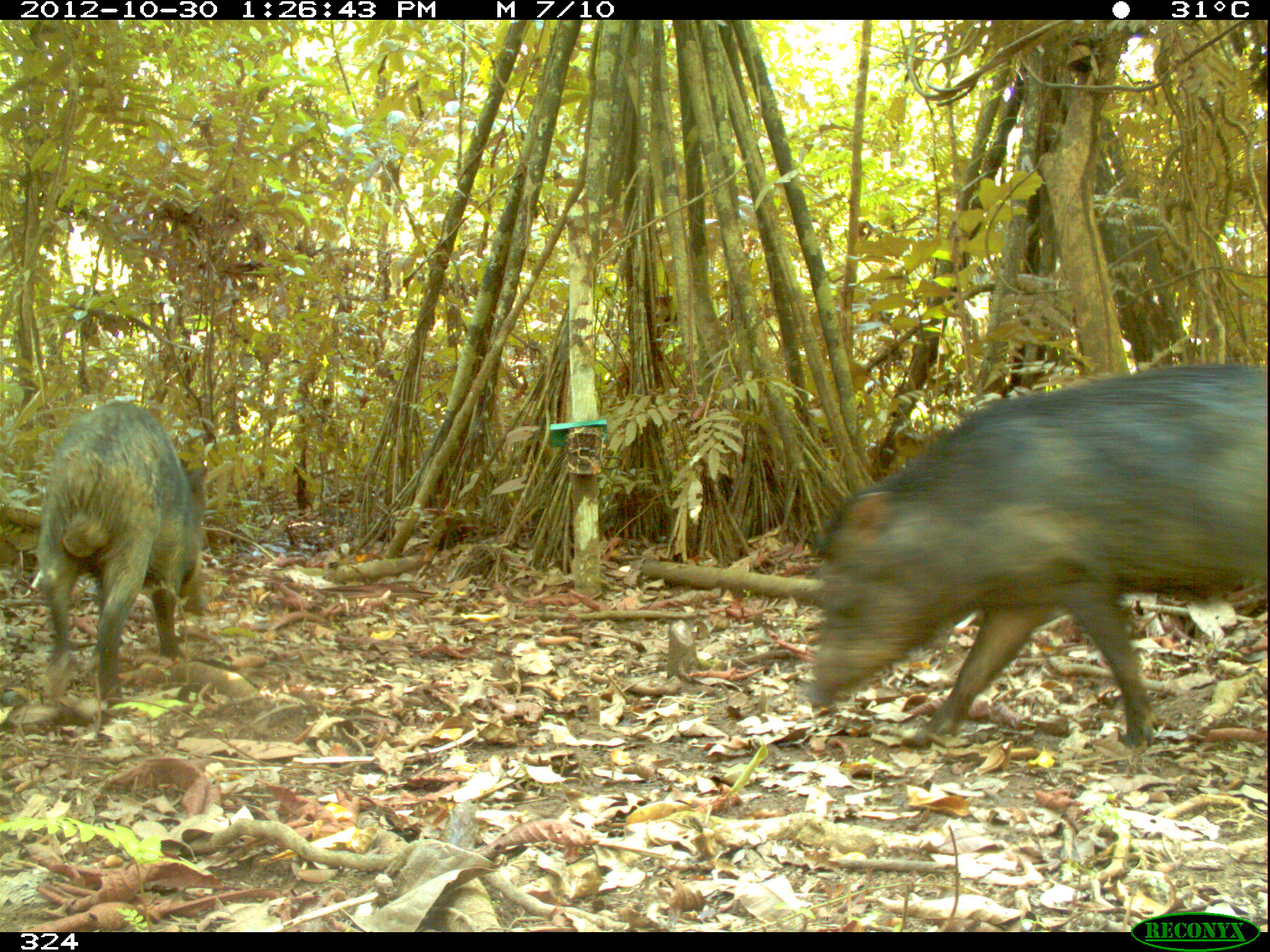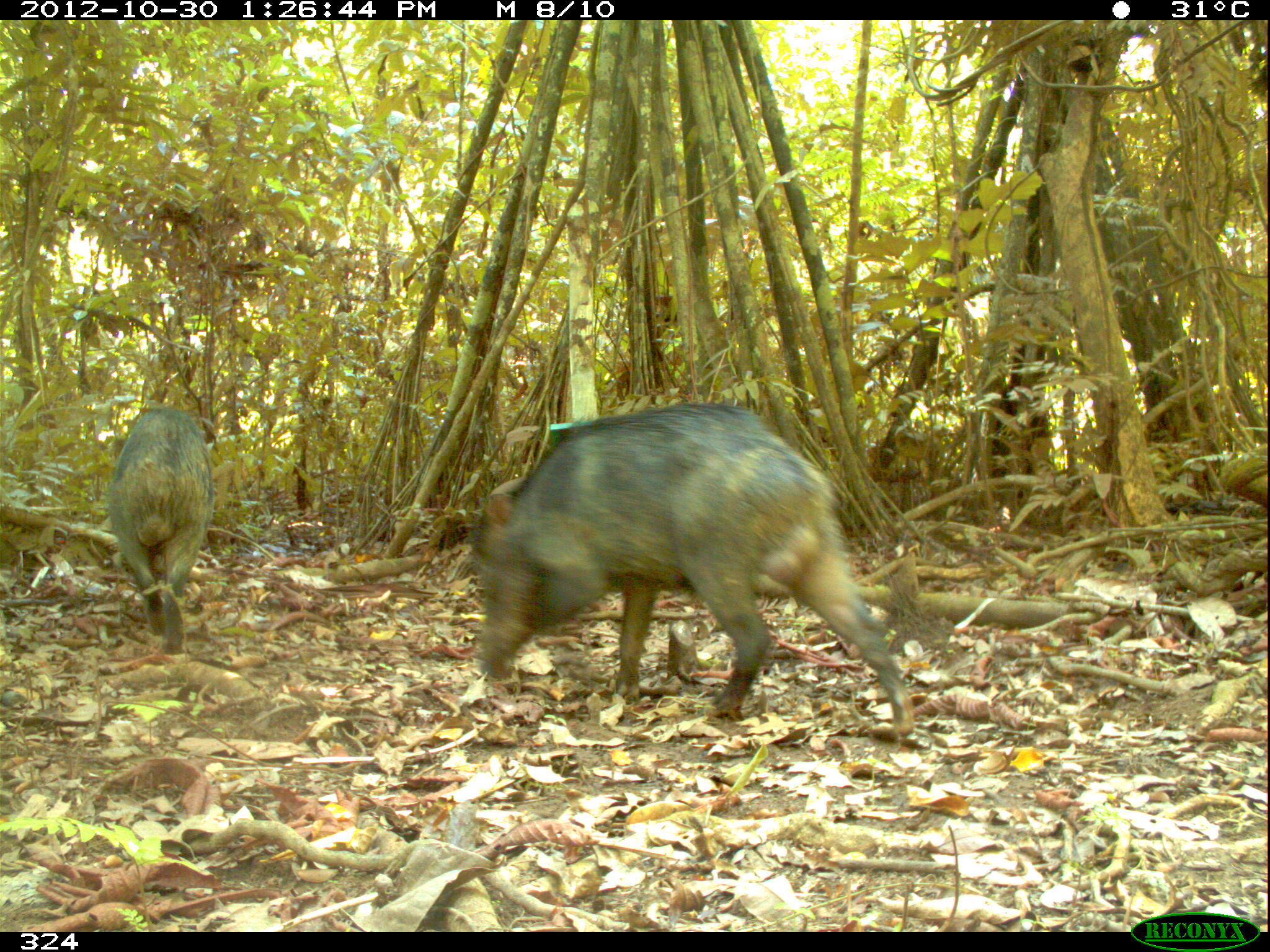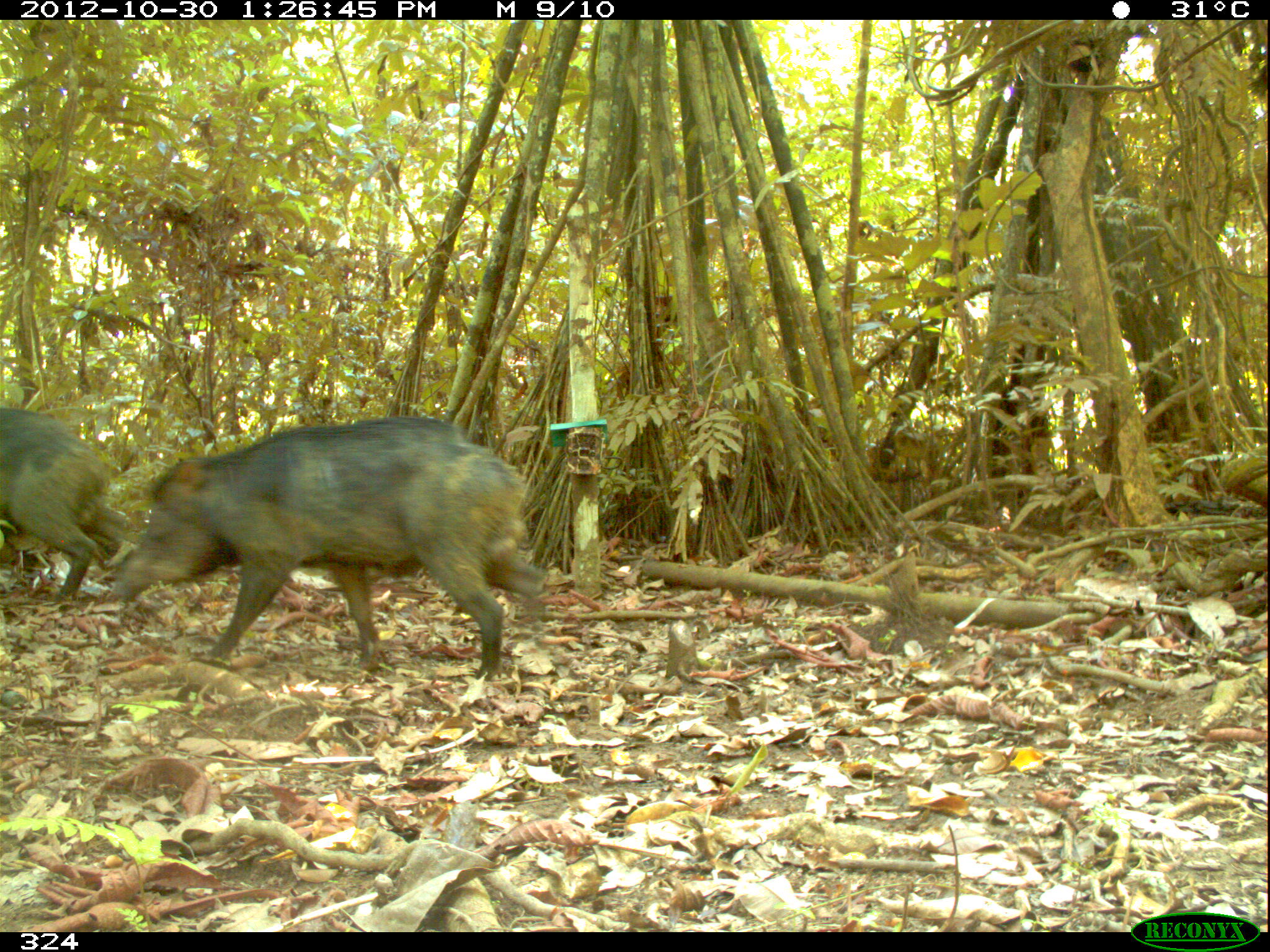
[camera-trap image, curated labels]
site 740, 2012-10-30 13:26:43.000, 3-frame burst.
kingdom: Animalia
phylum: Chordata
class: Mammalia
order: Artiodactyla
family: Tayassuidae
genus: Tayassu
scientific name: Tayassu pecari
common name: white-lipped peccary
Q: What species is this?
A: Tayassu pecari (white-lipped peccary).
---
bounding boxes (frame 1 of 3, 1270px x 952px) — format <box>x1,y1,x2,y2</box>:
tayassu pecari: <box>799,358,1270,751</box>; <box>37,399,211,703</box>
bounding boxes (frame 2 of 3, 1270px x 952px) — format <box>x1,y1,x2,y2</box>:
tayassu pecari: <box>471,399,916,736</box>; <box>108,406,214,653</box>